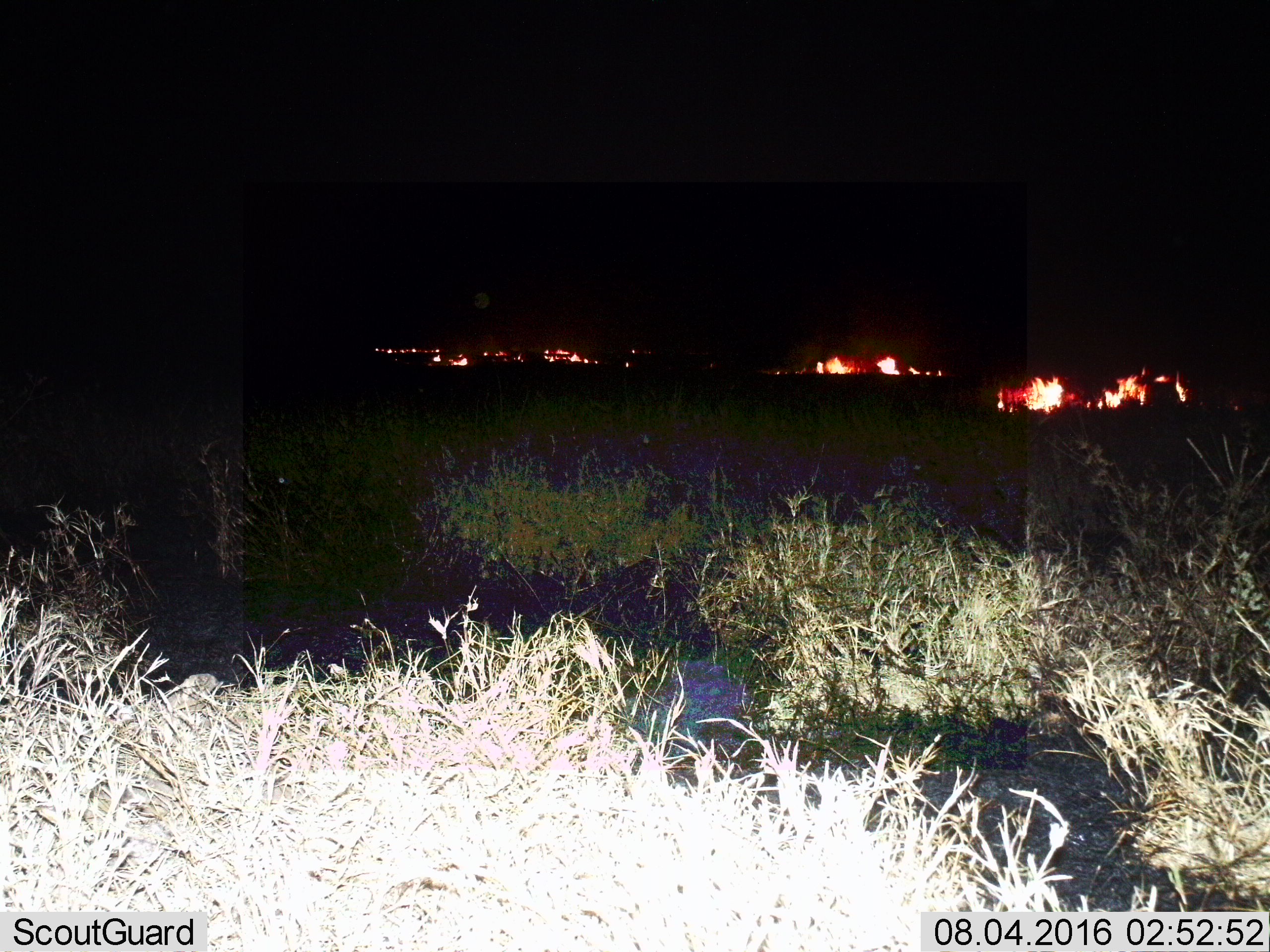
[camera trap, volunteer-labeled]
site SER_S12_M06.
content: unidentified animal